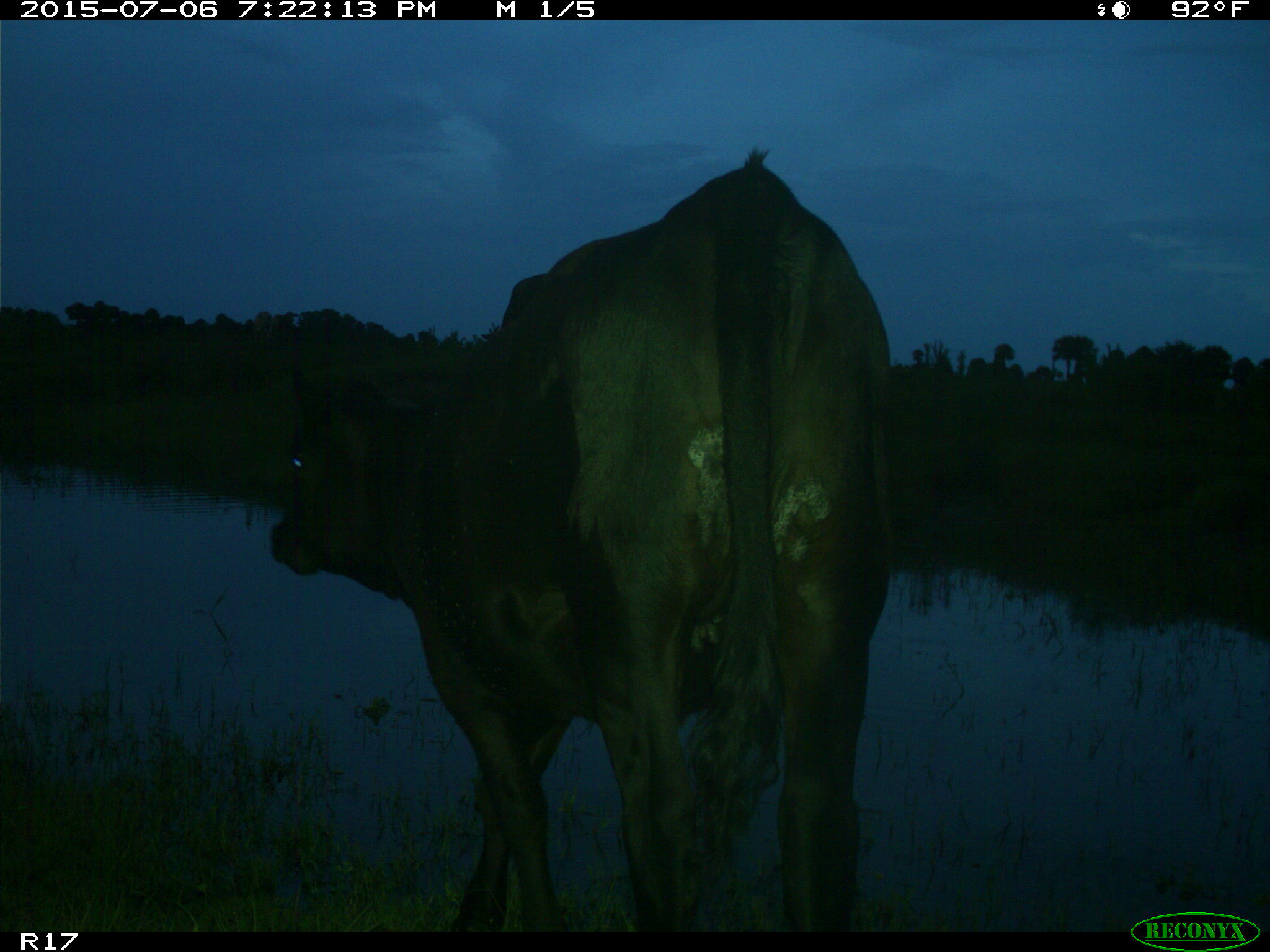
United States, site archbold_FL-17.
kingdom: Animalia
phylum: Chordata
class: Mammalia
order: Artiodactyla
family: Bovidae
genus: Bos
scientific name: Bos taurus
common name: domestic cow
Bos taurus (domestic cow).